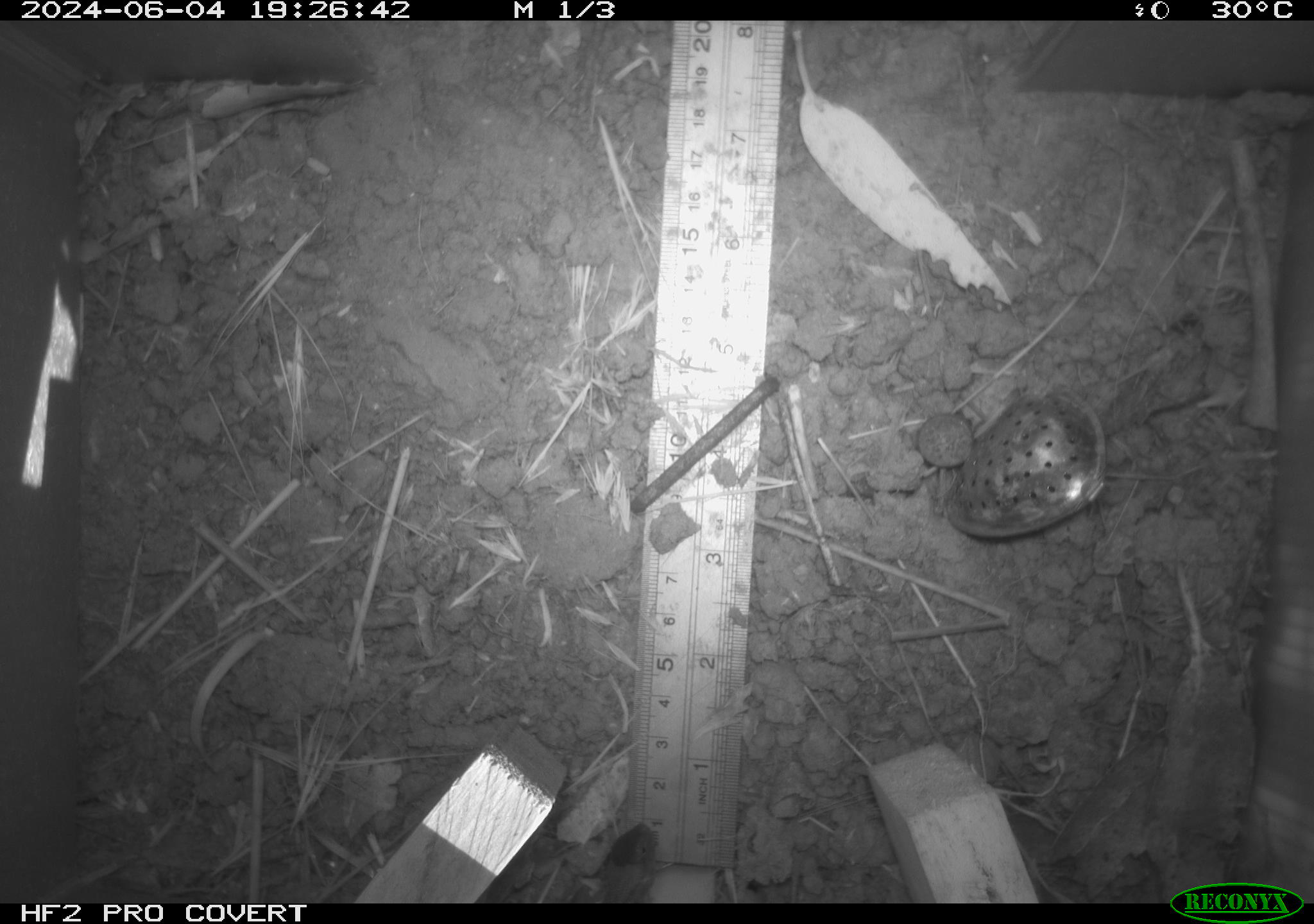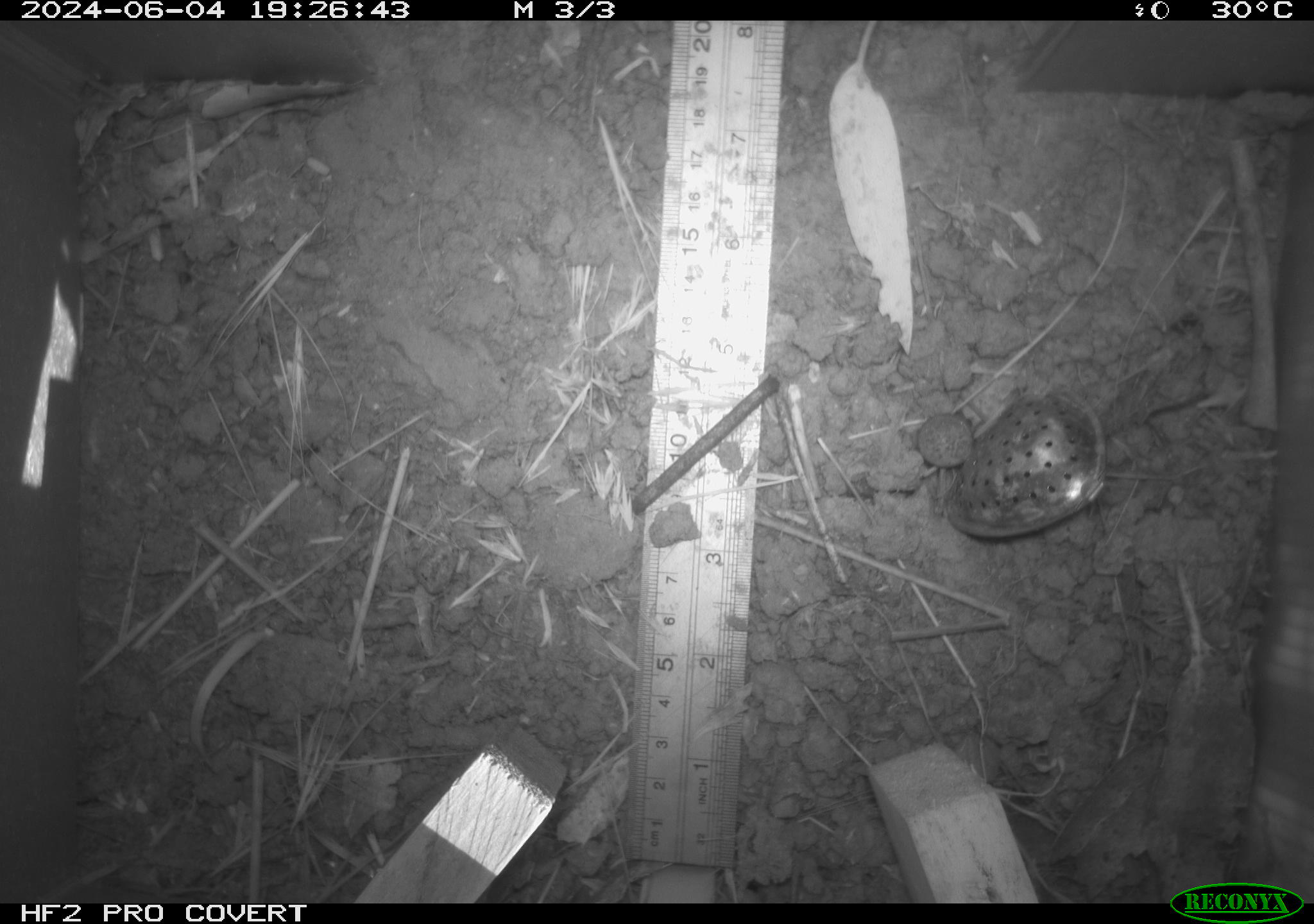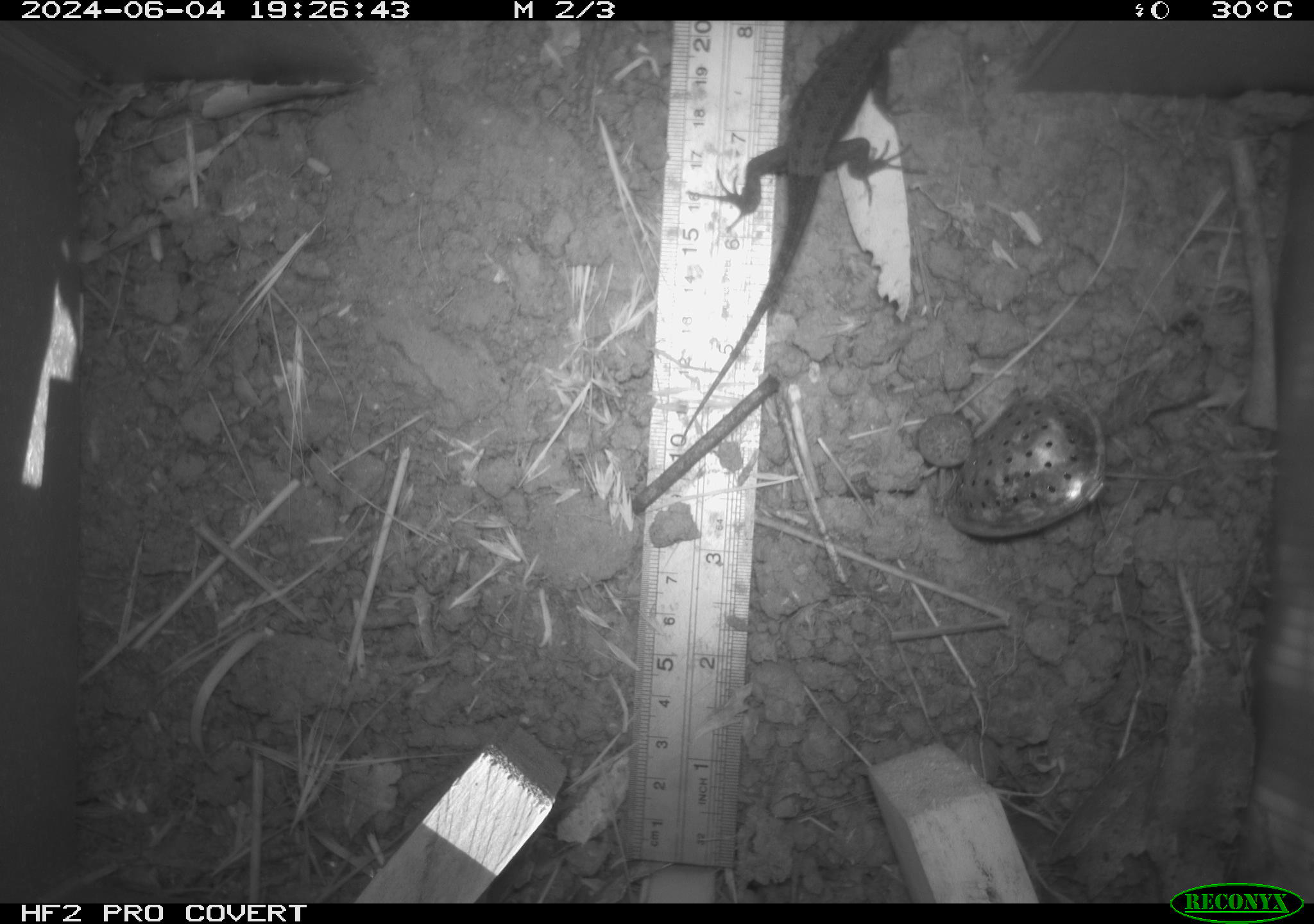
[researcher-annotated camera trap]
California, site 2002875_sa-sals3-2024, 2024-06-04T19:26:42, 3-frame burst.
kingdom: Animalia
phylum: Chordata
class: Reptilia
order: Squamata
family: Phrynosomatidae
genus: Sceloporus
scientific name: Sceloporus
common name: spiny lizards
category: sceloporus species